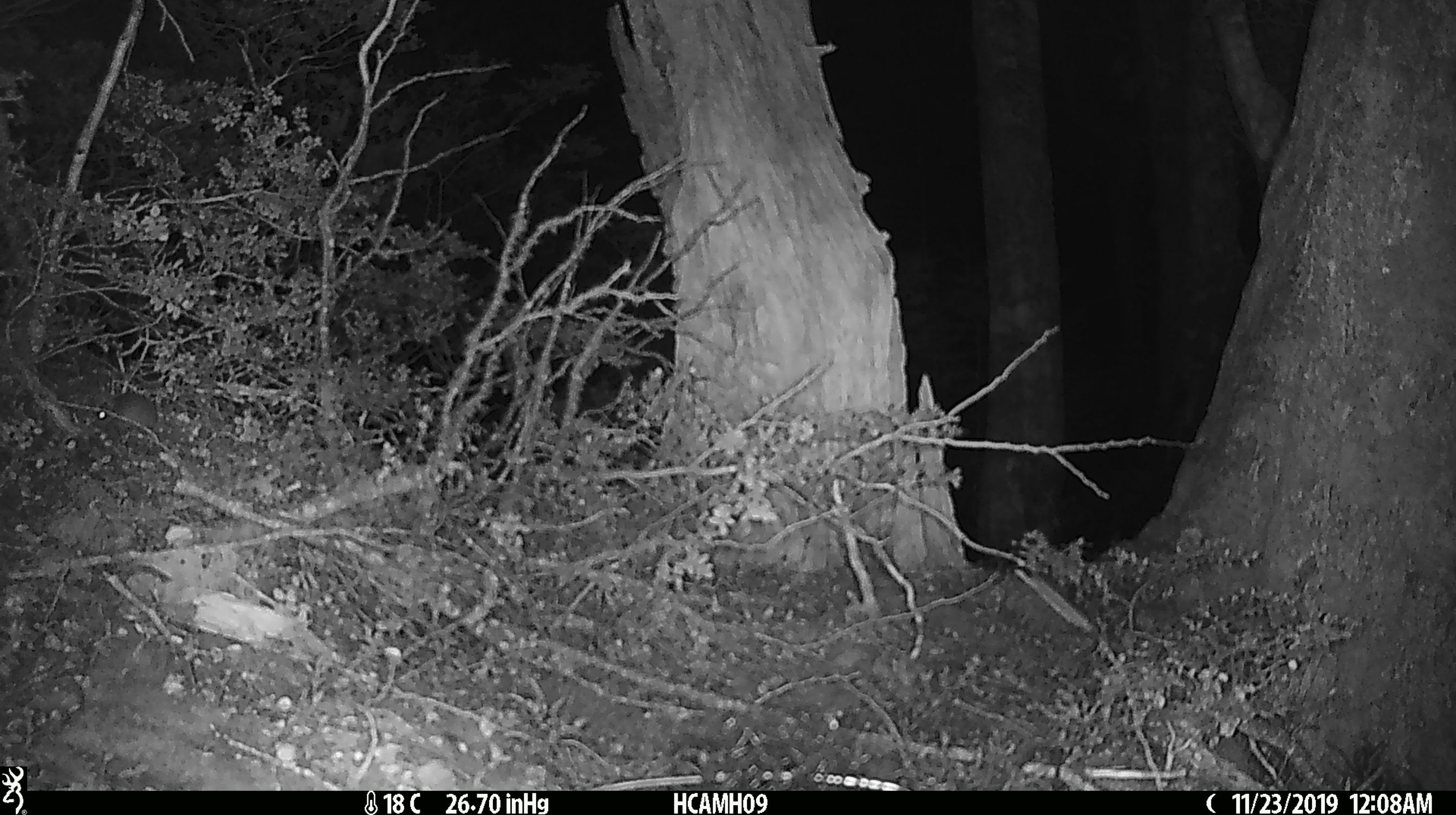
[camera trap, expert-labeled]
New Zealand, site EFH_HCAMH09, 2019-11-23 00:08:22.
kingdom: Animalia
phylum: Chordata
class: Mammalia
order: Rodentia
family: Muridae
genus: Mus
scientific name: Mus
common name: mouse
Mouse (Mus).